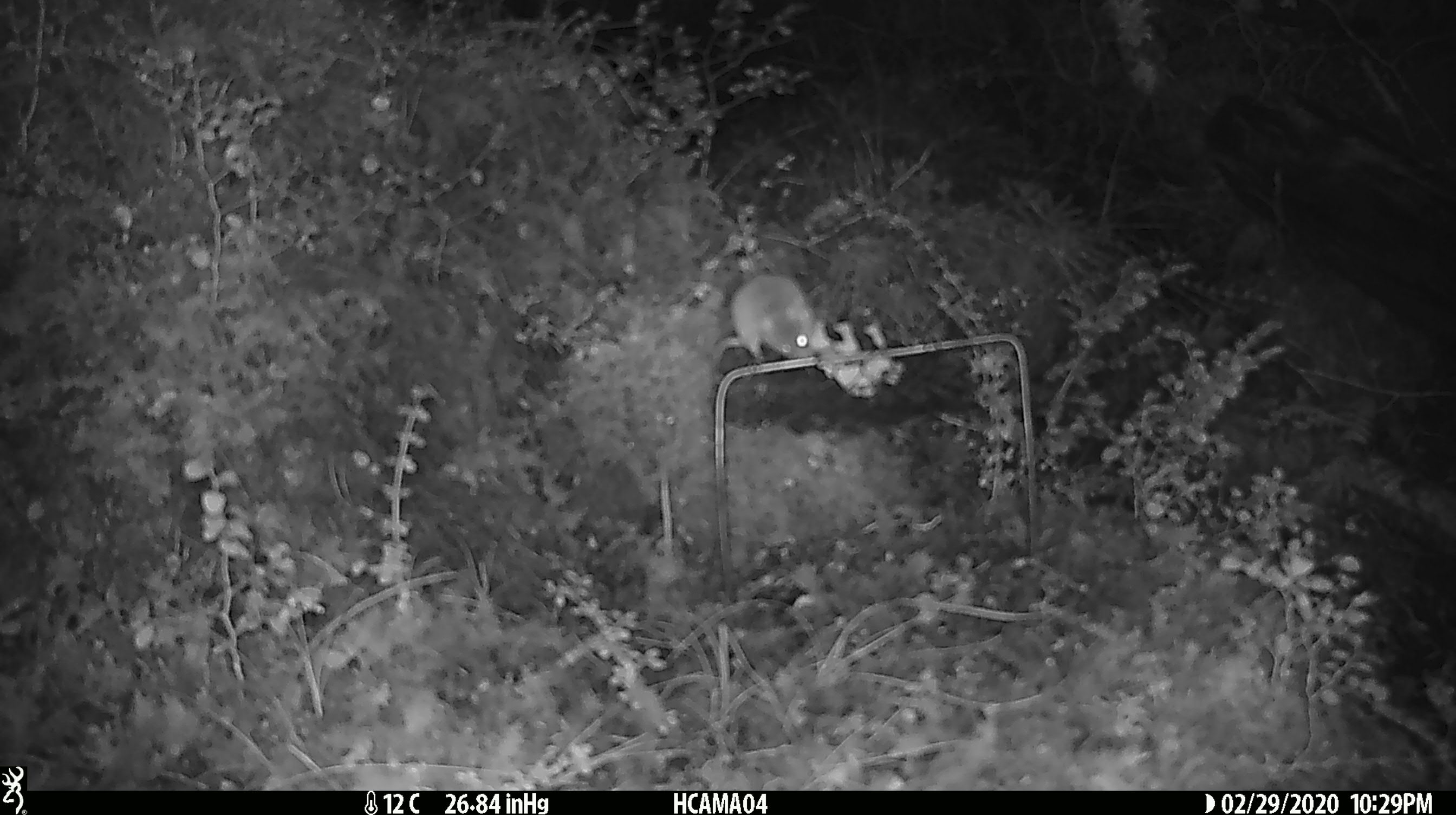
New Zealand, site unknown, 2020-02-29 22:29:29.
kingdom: Animalia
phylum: Chordata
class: Mammalia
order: Rodentia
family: Muridae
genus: Mus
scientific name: Mus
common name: mouse